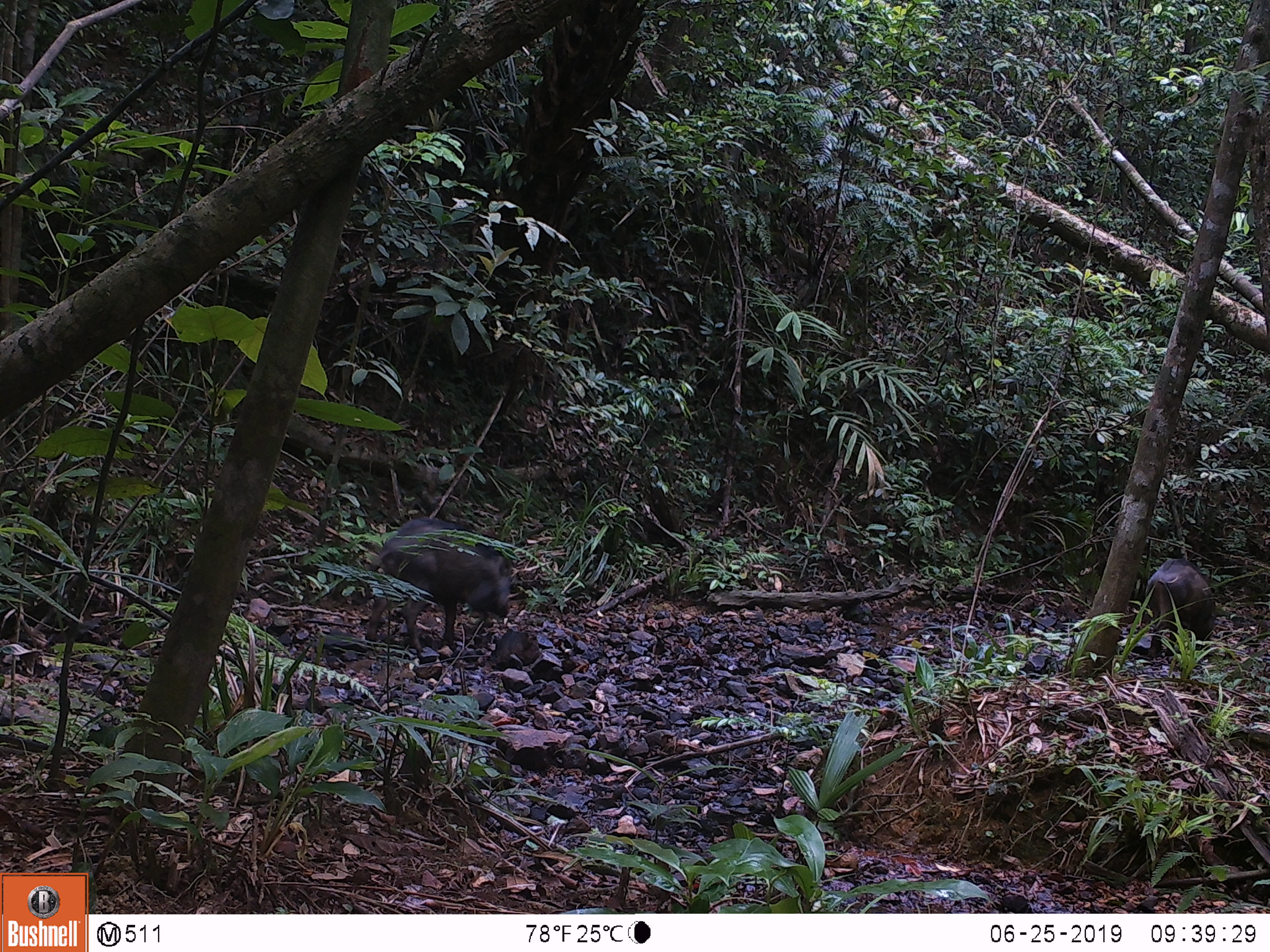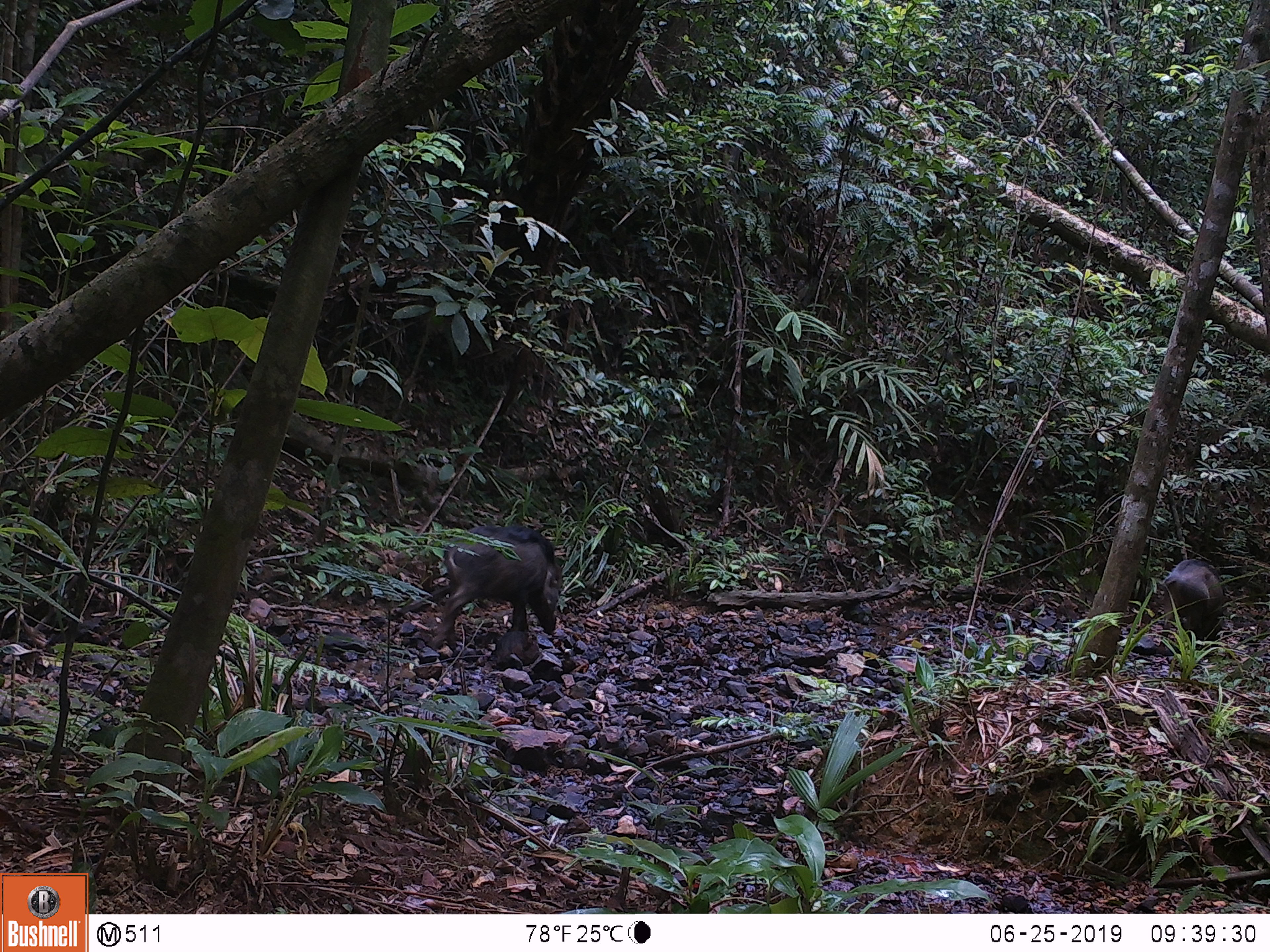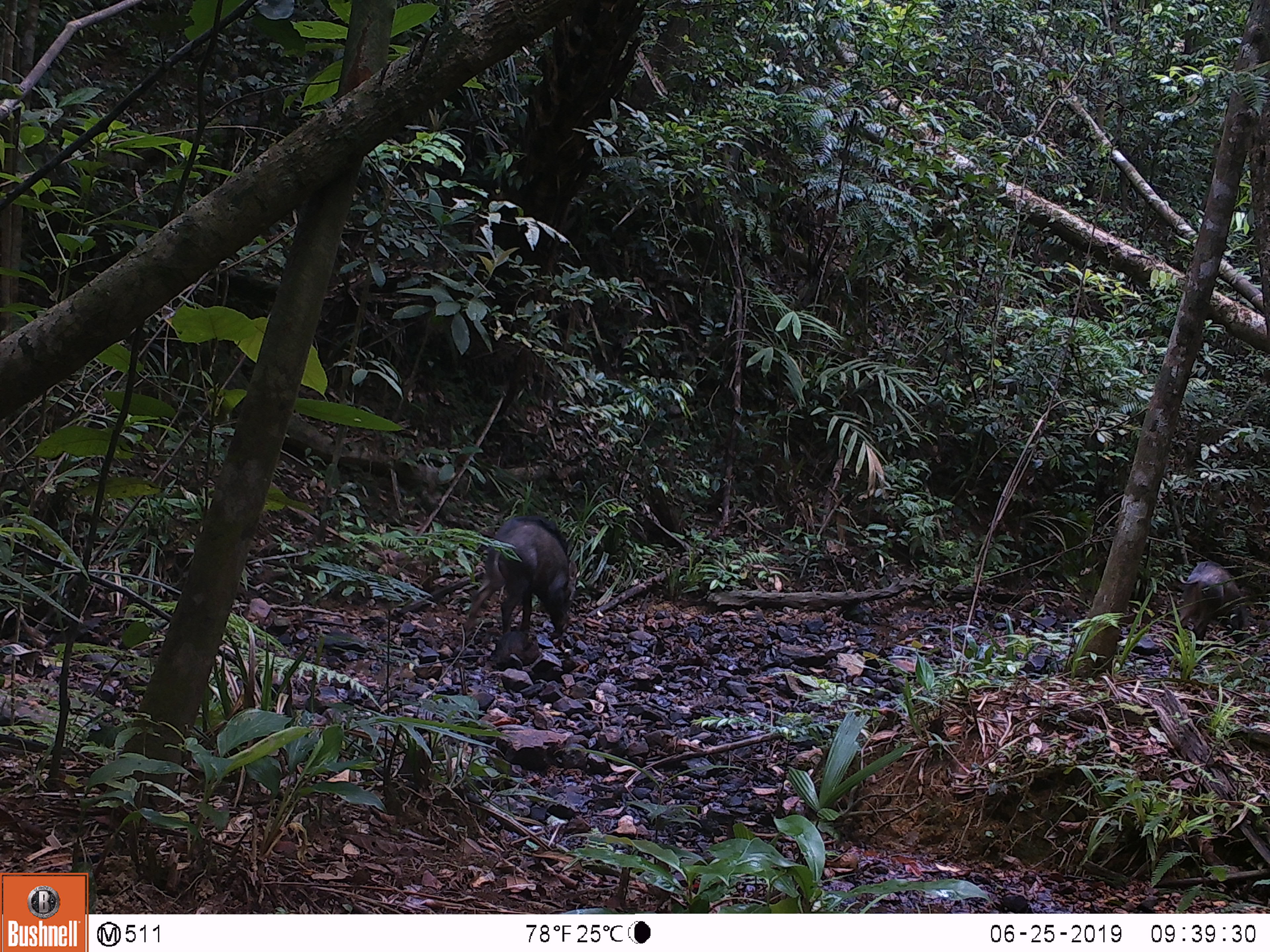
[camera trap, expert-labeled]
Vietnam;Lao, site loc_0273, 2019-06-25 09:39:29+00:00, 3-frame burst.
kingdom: Animalia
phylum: Chordata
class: Mammalia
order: Artiodactyla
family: Suidae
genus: Sus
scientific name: Sus scrofa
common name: eurasian wild pig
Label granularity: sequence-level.